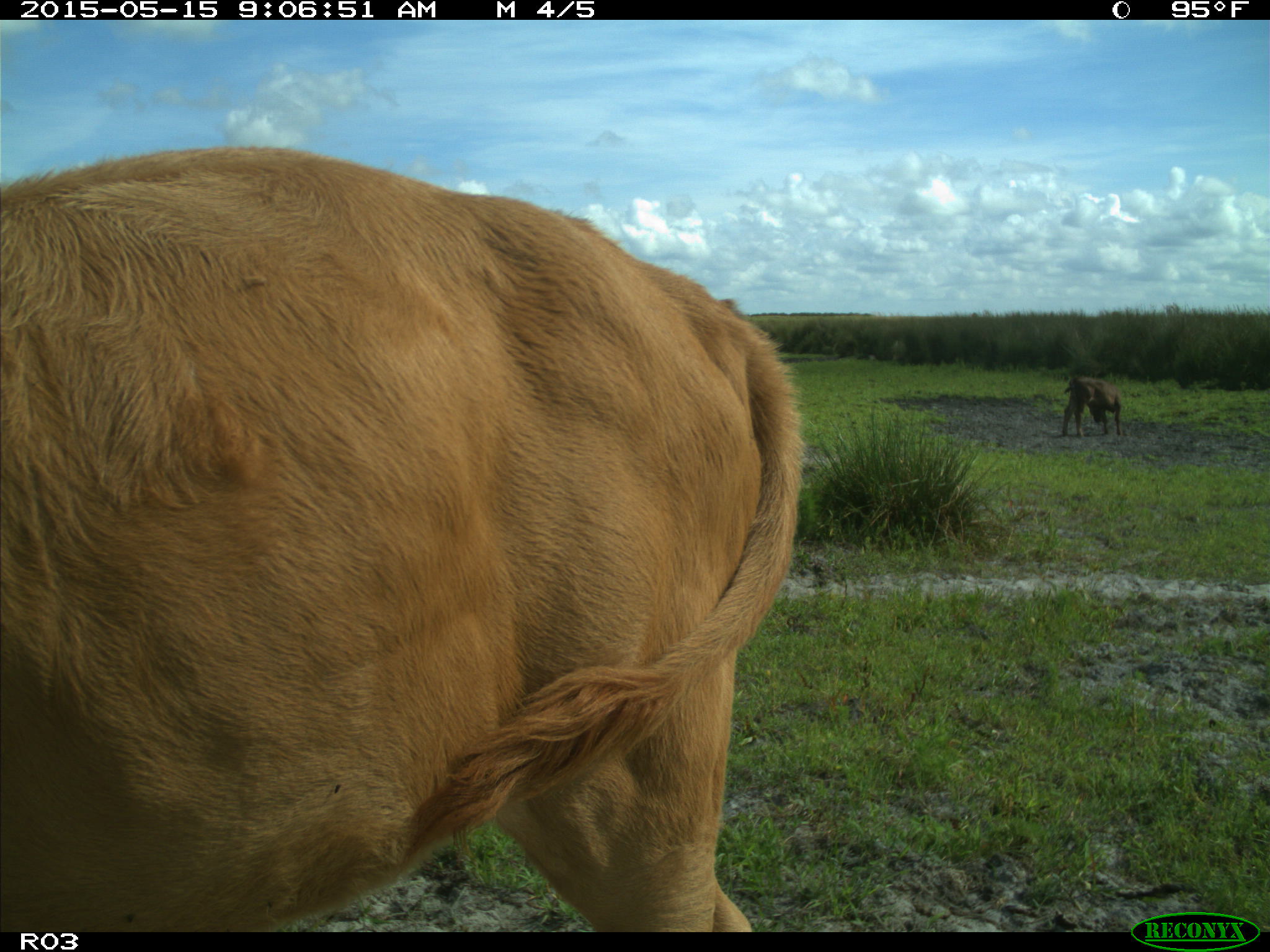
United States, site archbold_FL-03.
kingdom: Animalia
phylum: Chordata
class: Mammalia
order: Artiodactyla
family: Bovidae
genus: Bos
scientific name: Bos taurus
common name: domestic cow